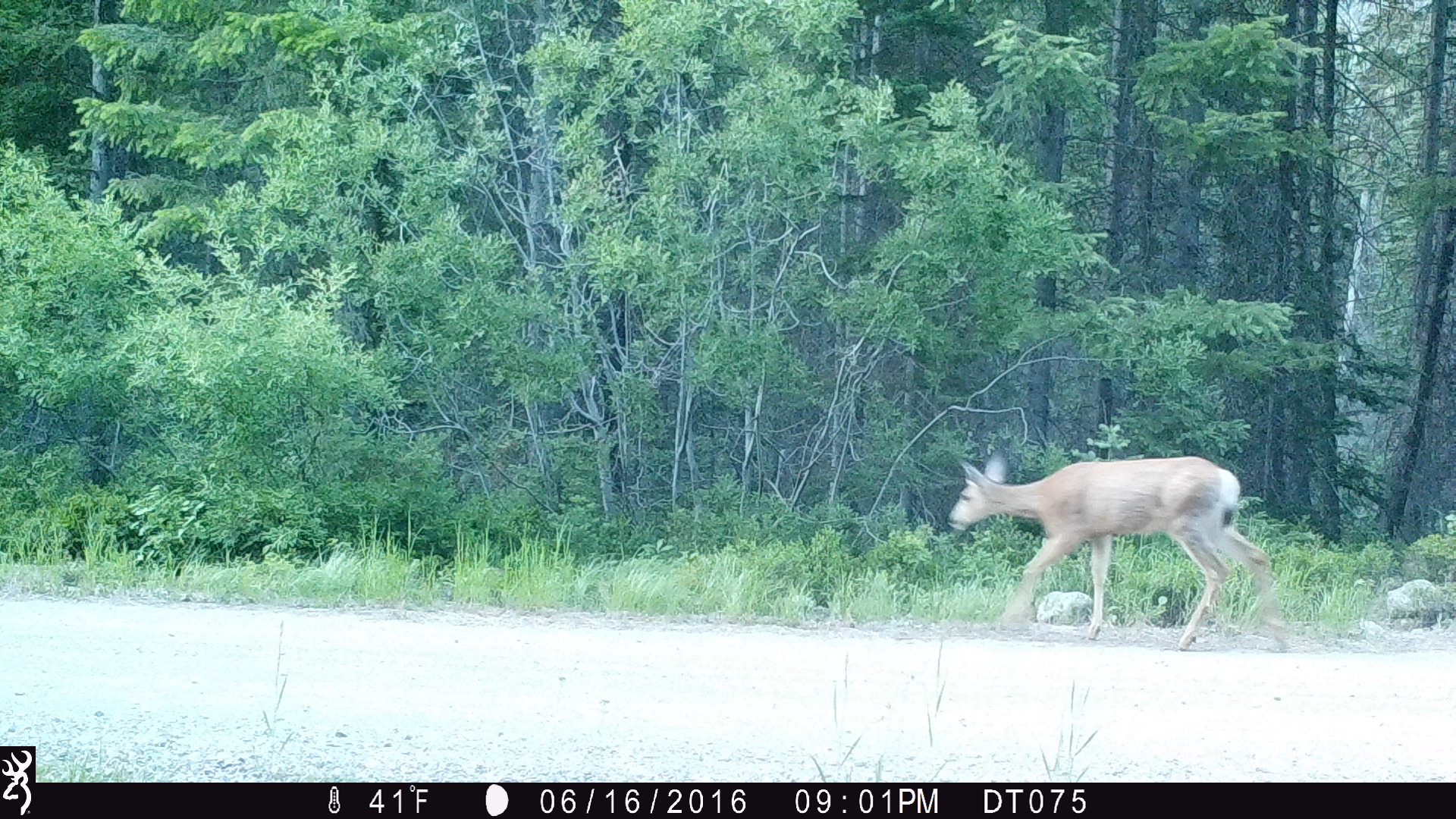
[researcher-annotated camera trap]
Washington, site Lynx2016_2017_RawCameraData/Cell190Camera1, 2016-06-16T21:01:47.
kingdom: Animalia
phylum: Chordata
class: Mammalia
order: Artiodactyla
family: Cervidae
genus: Odocoileus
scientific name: Odocoileus hemionus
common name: mule deer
Odocoileus hemionus (mule deer). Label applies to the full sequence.